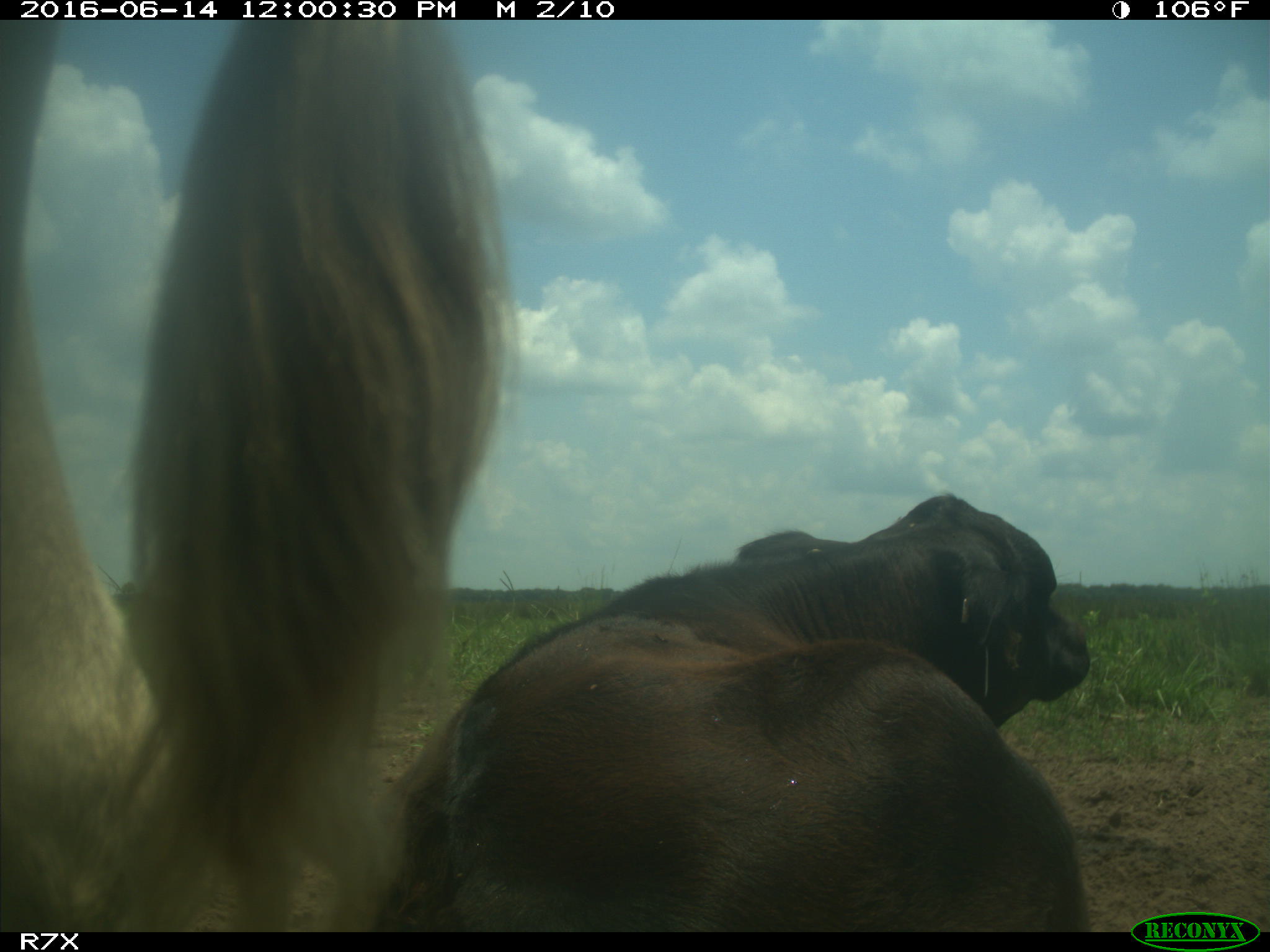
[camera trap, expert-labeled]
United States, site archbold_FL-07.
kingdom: Animalia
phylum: Chordata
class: Mammalia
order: Artiodactyla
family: Bovidae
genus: Bos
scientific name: Bos taurus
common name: domestic cow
Bos taurus (domestic cow).